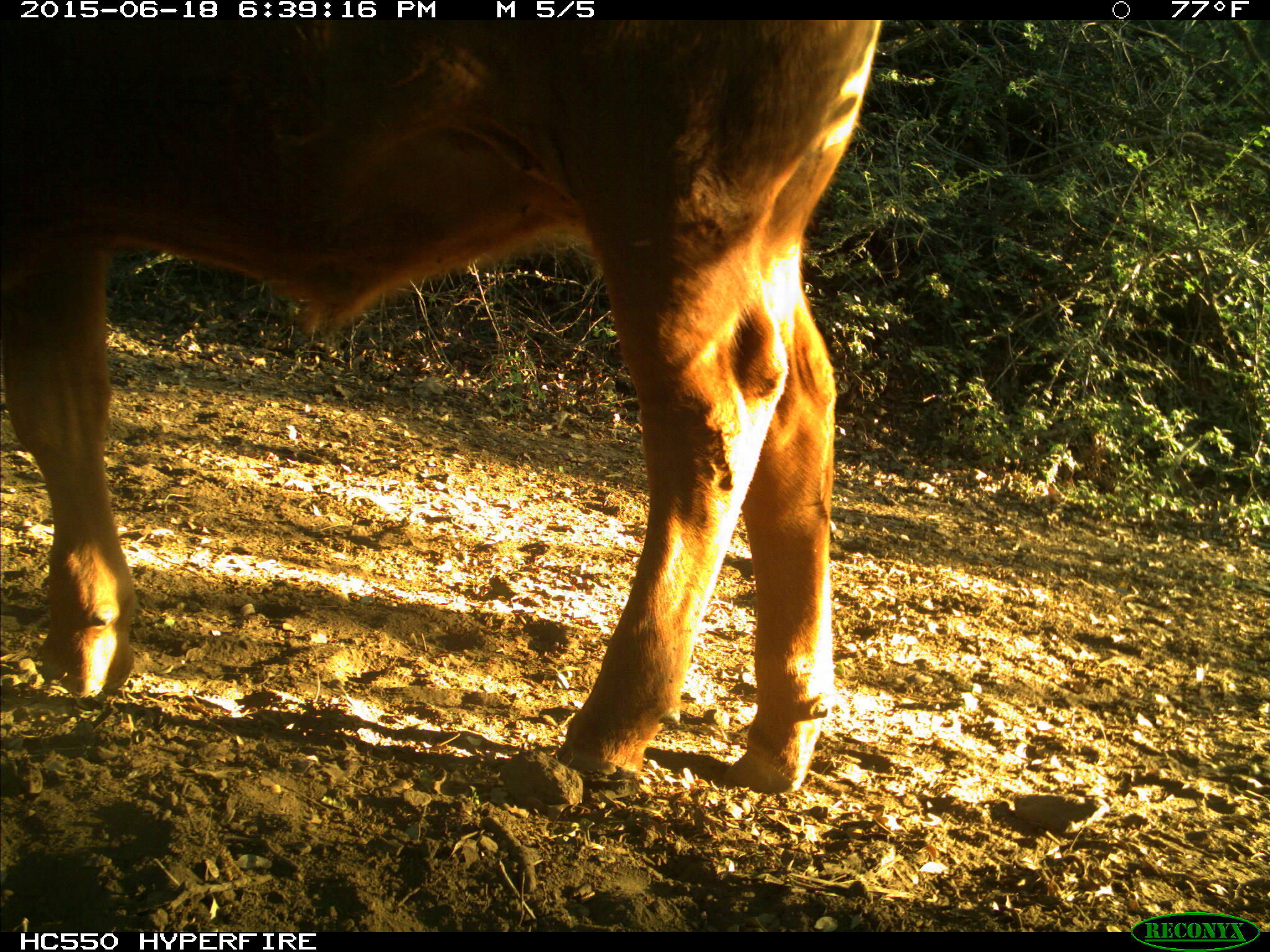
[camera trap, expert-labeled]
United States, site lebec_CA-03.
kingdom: Animalia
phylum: Chordata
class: Mammalia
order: Artiodactyla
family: Bovidae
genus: Bos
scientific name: Bos taurus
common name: domestic cow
Bos taurus (domestic cow).